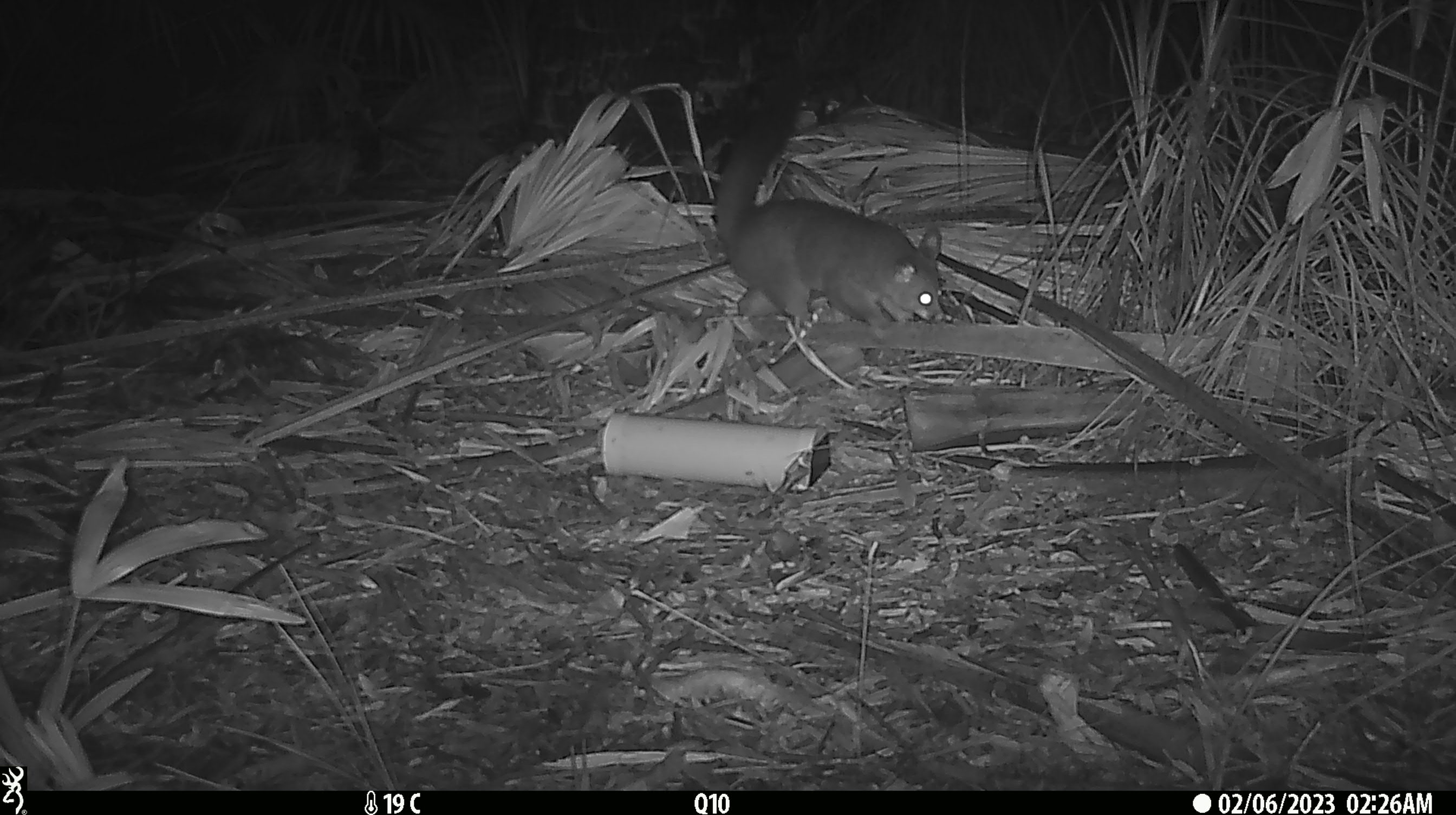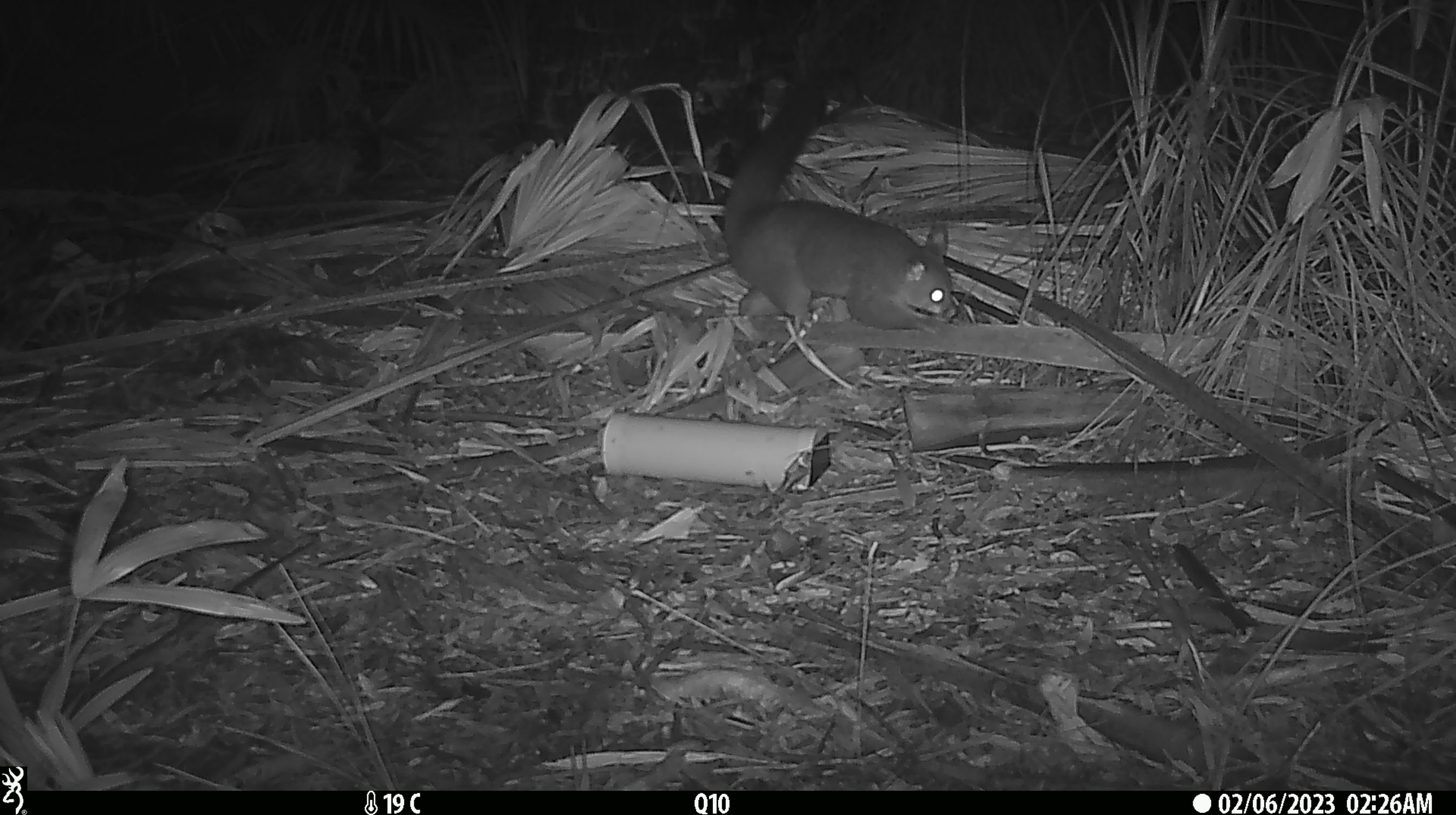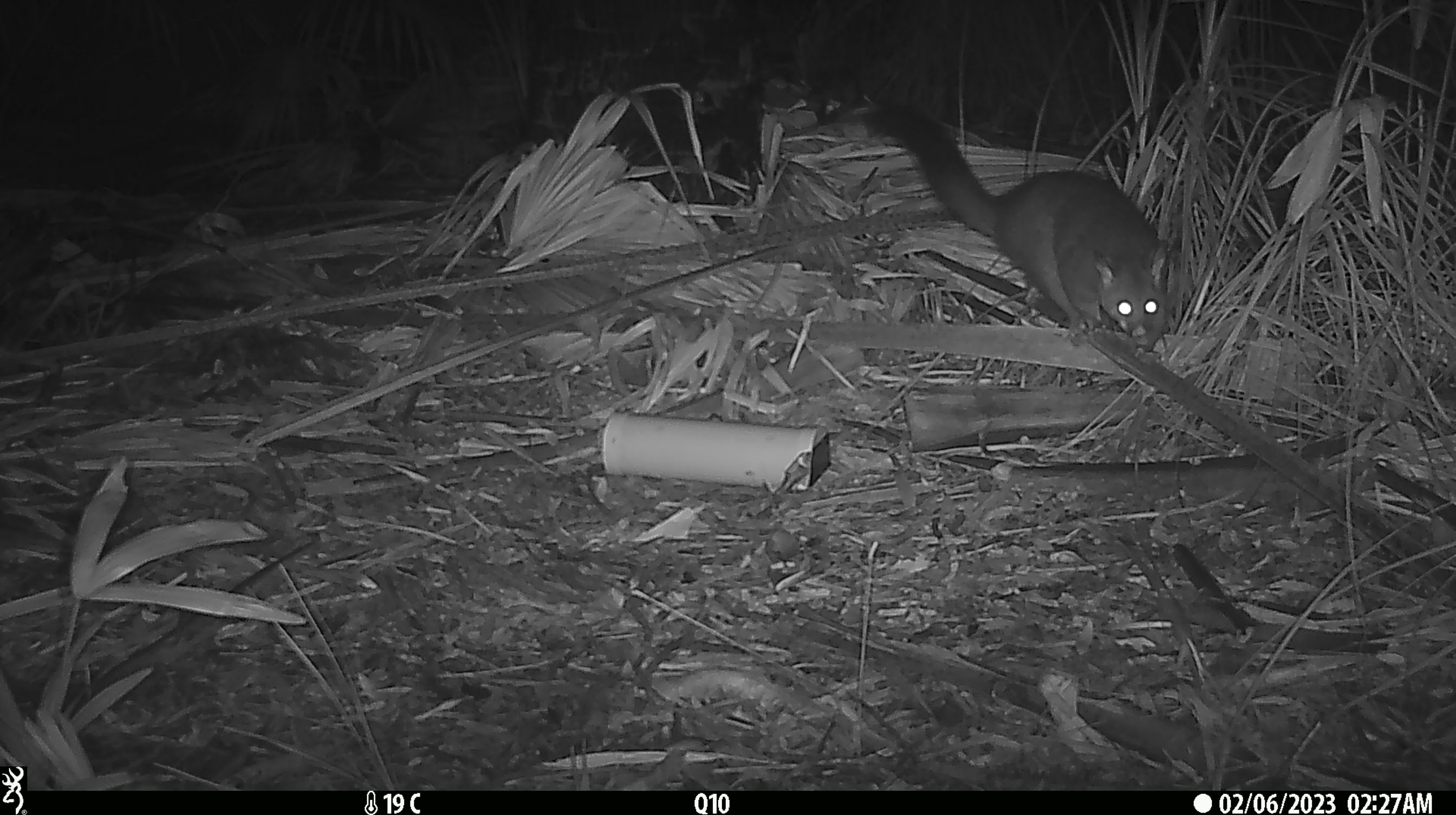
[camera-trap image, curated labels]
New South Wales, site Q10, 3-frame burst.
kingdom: Animalia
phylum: Chordata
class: Mammalia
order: Diprotodontia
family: Phalangeridae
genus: Trichosurus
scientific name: Trichosurus vulpecula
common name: common brushtail possum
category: possum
Possum (common brushtail possum) (Trichosurus vulpecula).